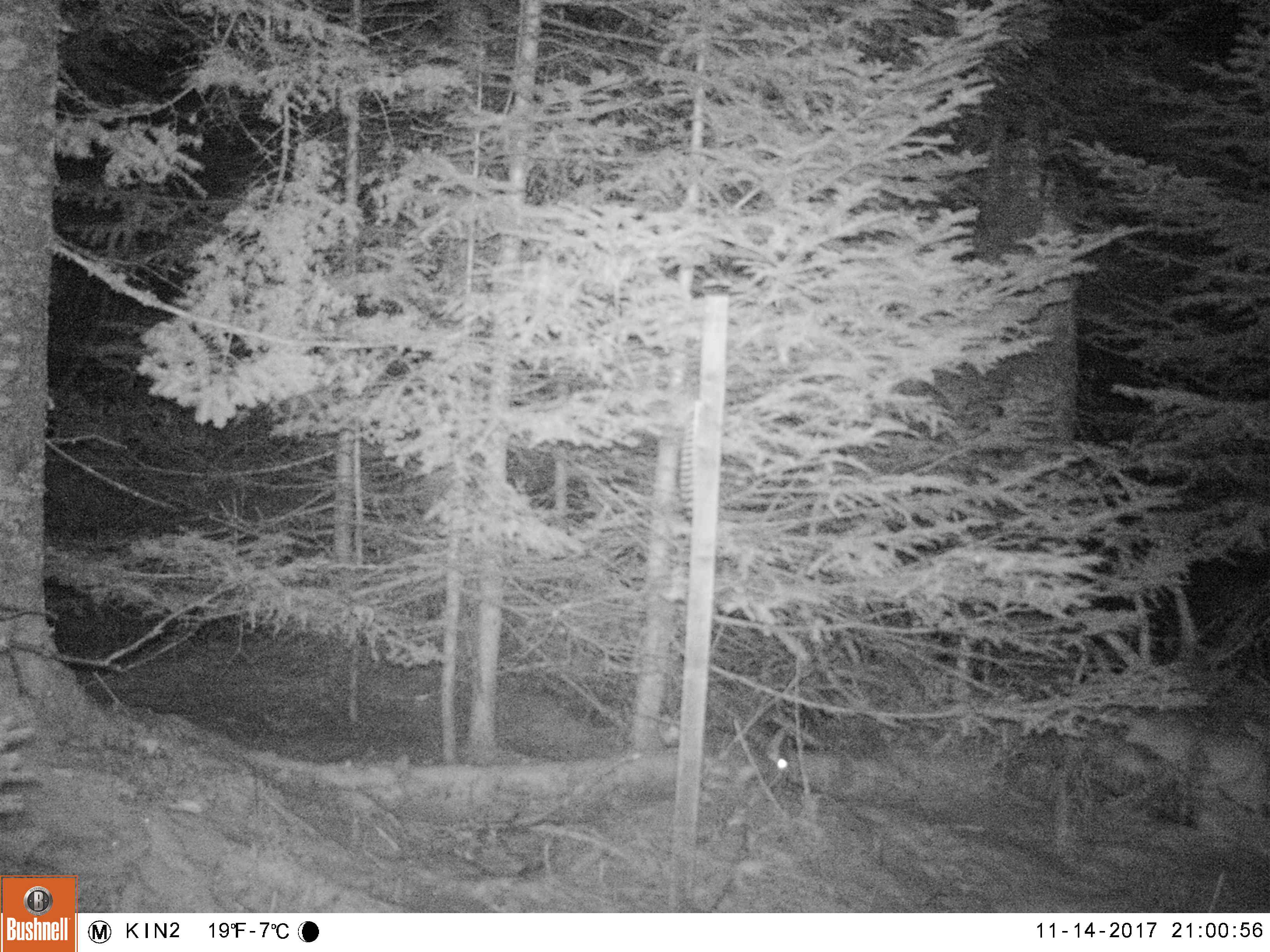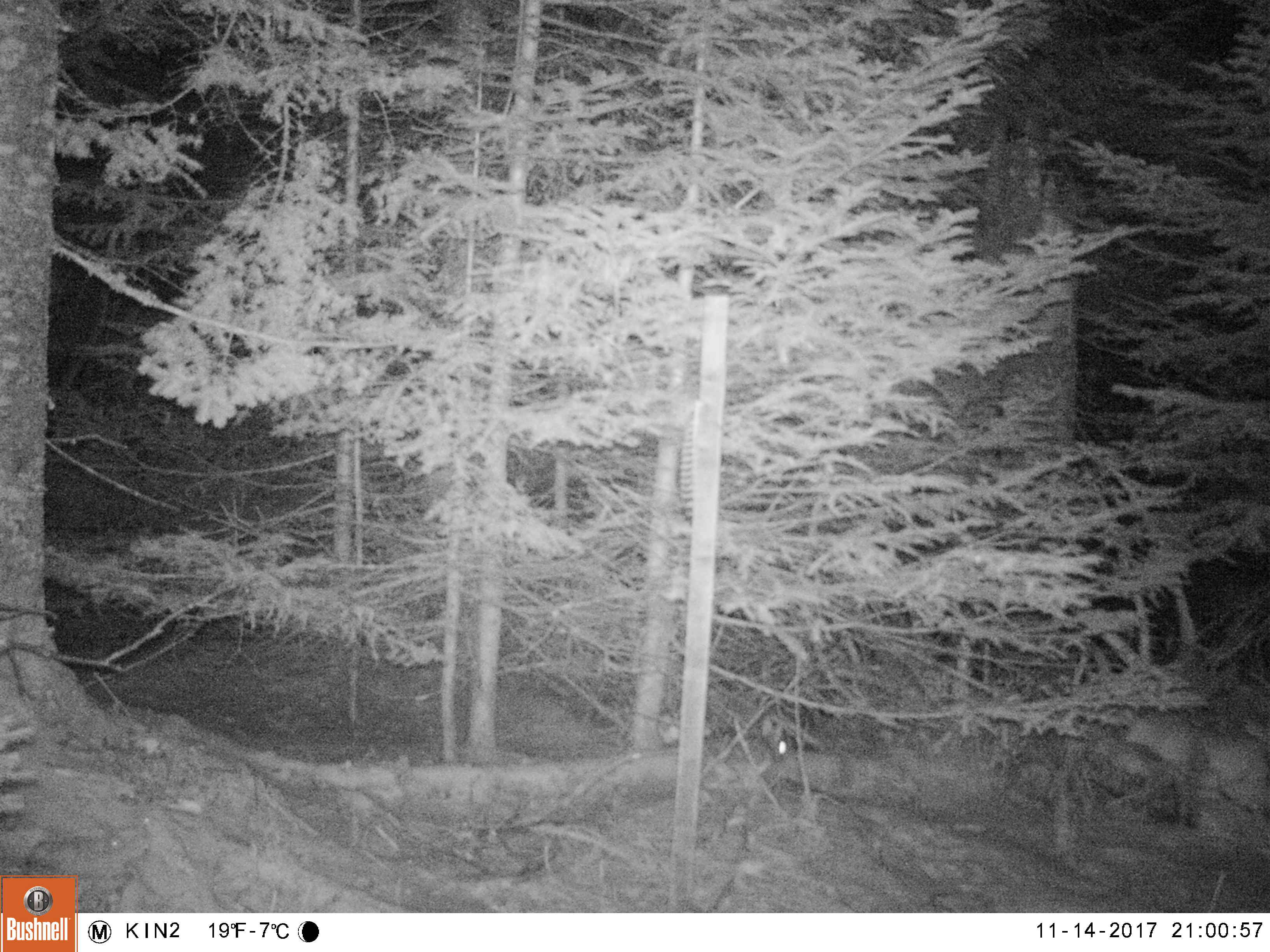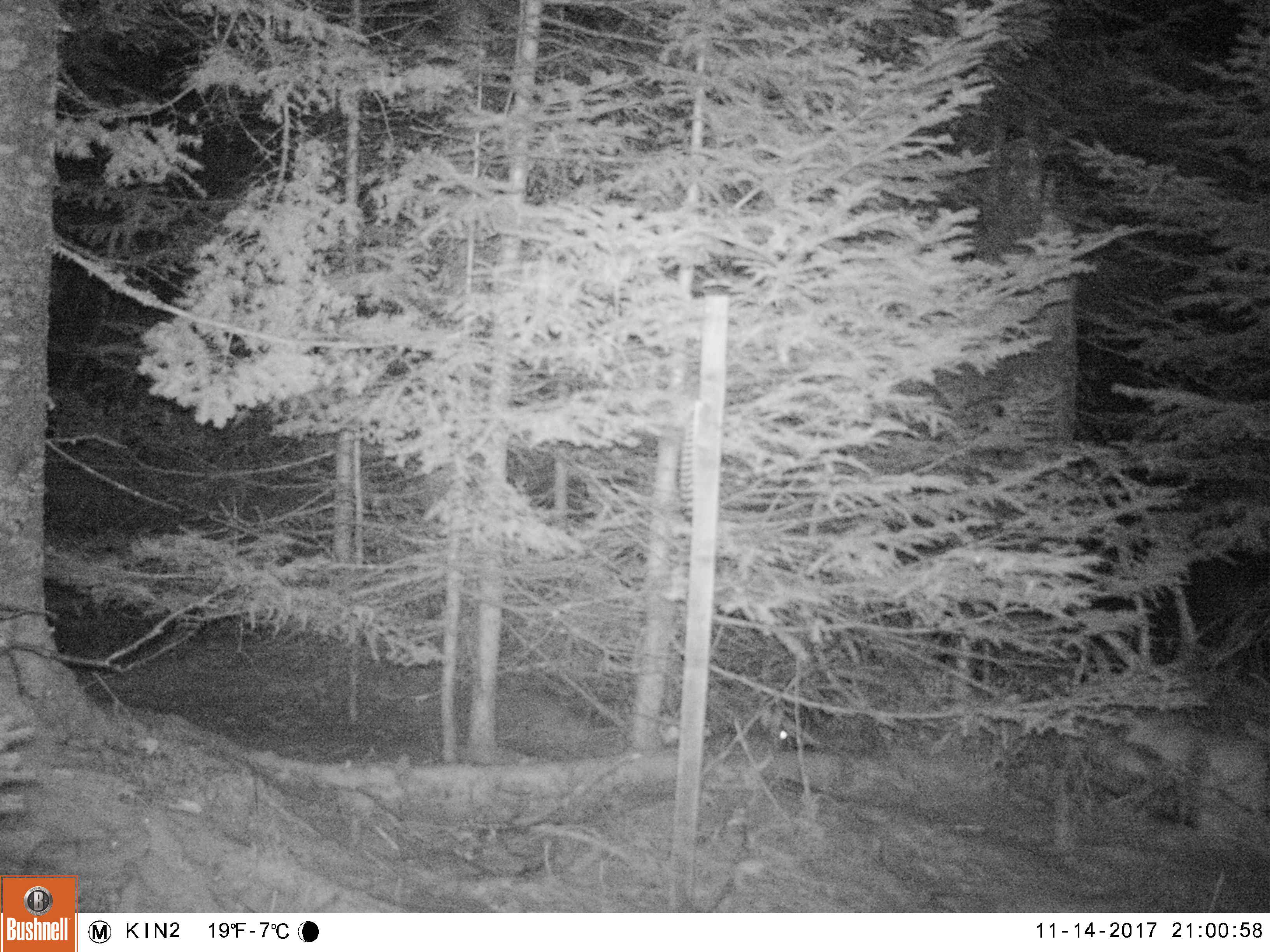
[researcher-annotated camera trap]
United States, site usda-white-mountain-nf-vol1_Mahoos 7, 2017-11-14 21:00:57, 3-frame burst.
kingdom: Animalia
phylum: Chordata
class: Mammalia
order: Lagomorpha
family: Leporidae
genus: Lepus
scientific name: Lepus americanus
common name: snowshoe hare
Snowshoe hare (Lepus americanus).